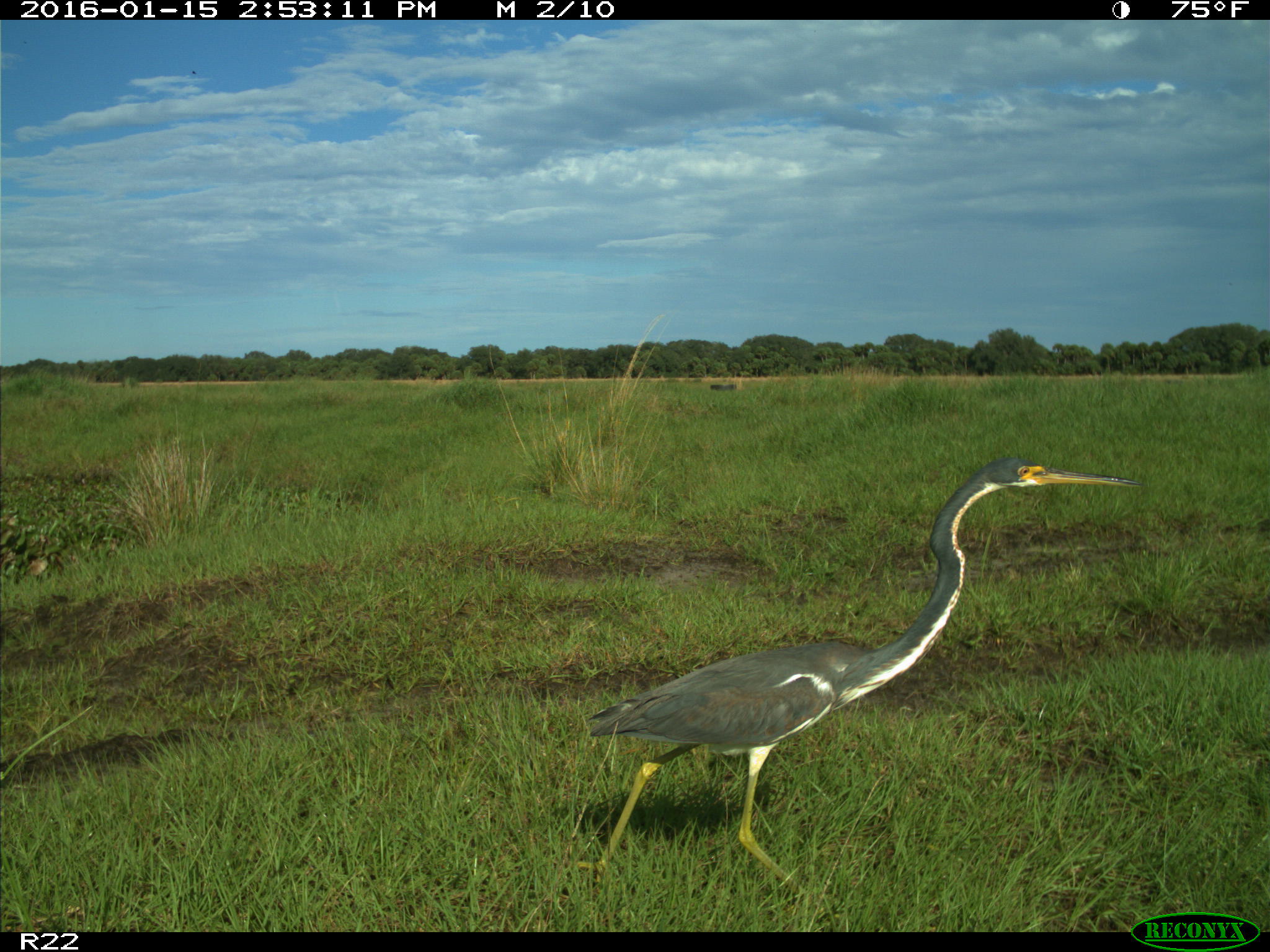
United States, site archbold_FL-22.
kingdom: Animalia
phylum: Chordata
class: Aves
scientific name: Aves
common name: birds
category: unidentified bird